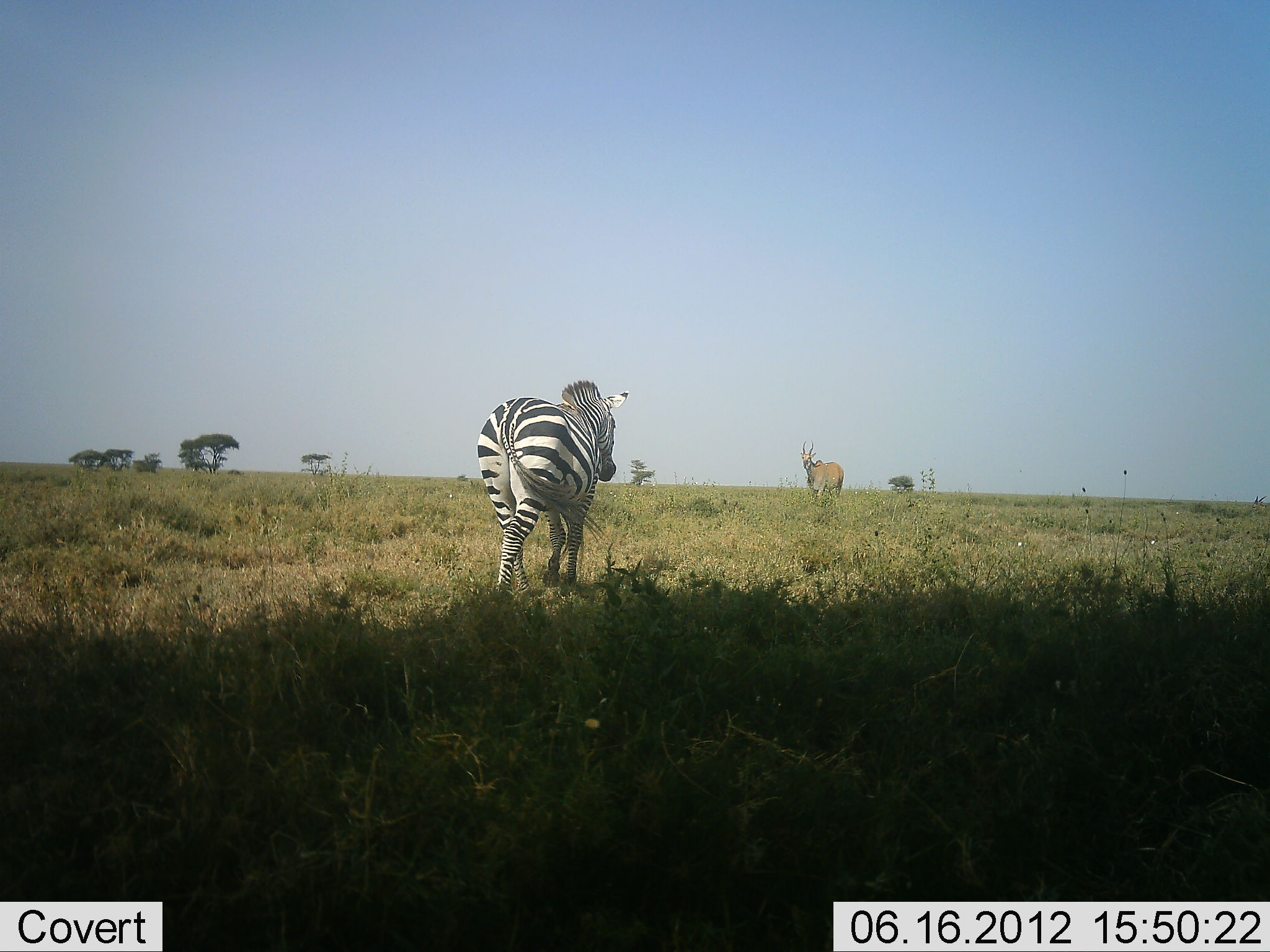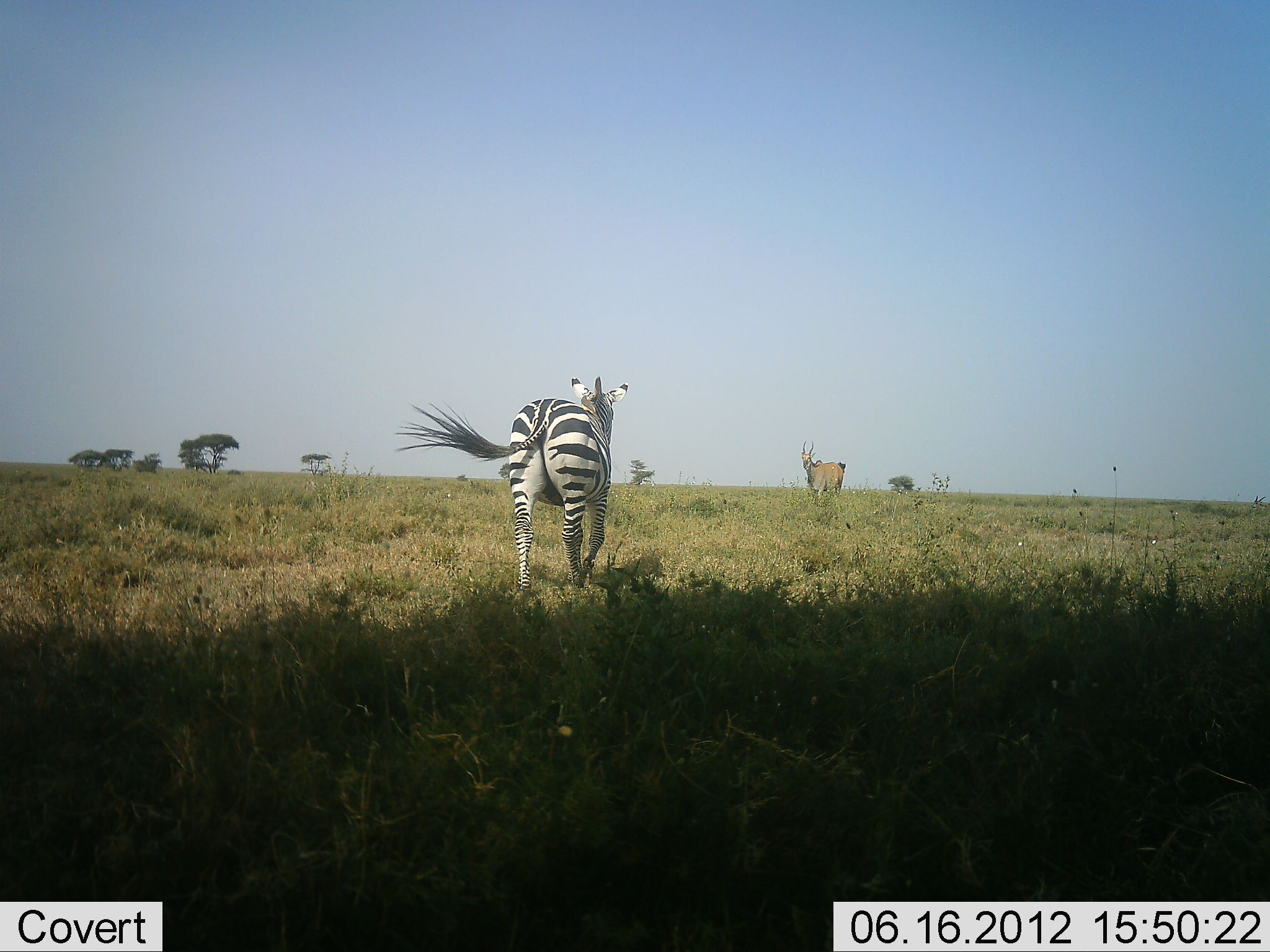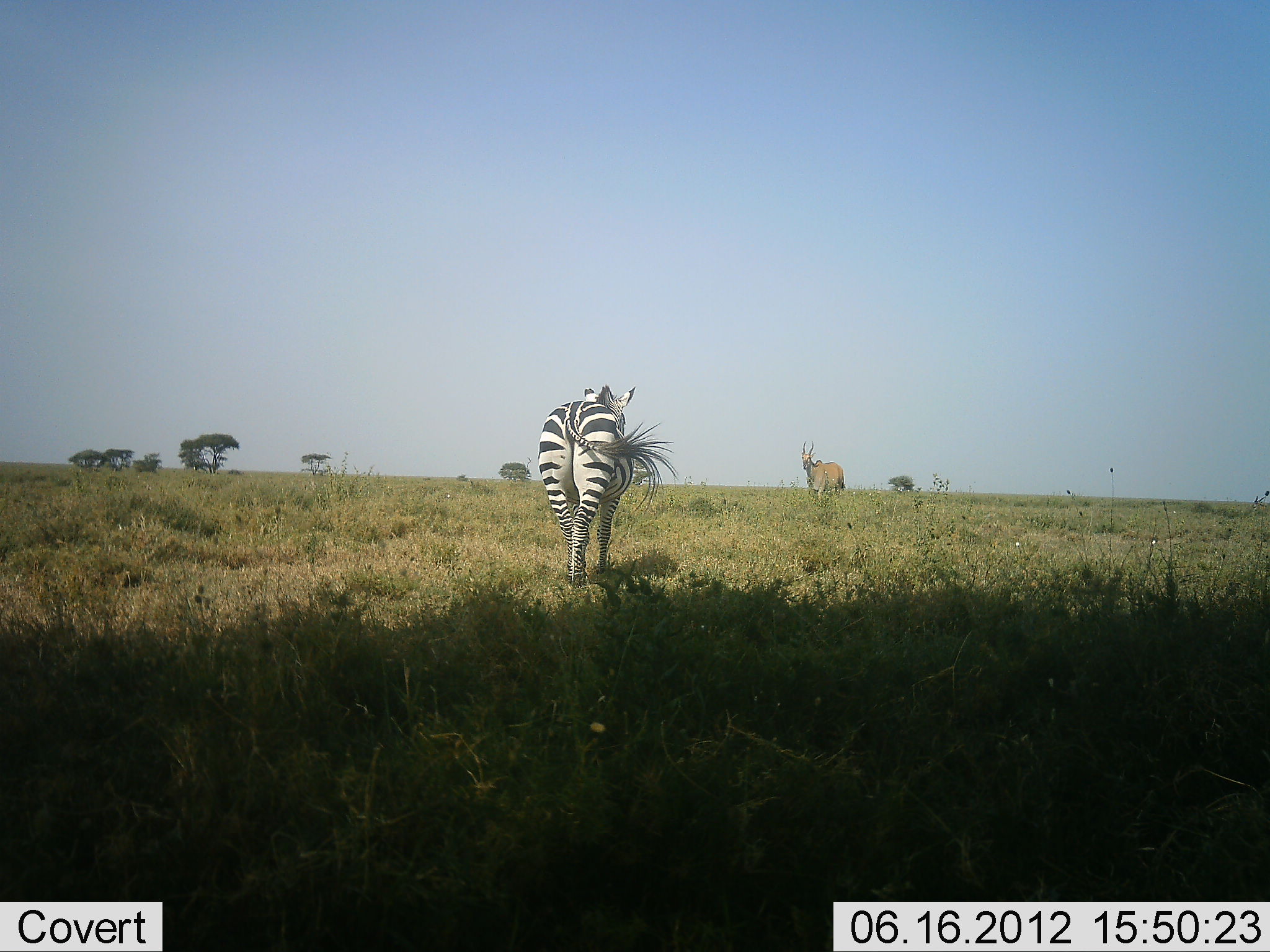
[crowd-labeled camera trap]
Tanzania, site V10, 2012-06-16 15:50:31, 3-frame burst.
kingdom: Animalia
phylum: Chordata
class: Mammalia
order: Artiodactyla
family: Bovidae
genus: Tragelaphus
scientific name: Tragelaphus oryx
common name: eland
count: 1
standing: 90%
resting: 0%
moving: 0%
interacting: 0%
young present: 0%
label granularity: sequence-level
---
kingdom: Animalia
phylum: Chordata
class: Mammalia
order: Perissodactyla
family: Equidae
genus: Equus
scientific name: Equus quagga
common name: plains zebra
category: zebra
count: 1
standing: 6%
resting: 0%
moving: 94%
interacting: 6%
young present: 0%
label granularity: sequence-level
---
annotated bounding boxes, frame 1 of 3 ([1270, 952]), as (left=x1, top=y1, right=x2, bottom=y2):
animal: (left=476, top=378, right=630, bottom=598)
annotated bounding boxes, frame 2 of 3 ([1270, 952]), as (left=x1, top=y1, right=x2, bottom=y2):
animal: (left=394, top=375, right=629, bottom=591)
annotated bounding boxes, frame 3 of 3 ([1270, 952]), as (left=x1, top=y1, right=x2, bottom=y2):
animal: (left=537, top=384, right=679, bottom=590)